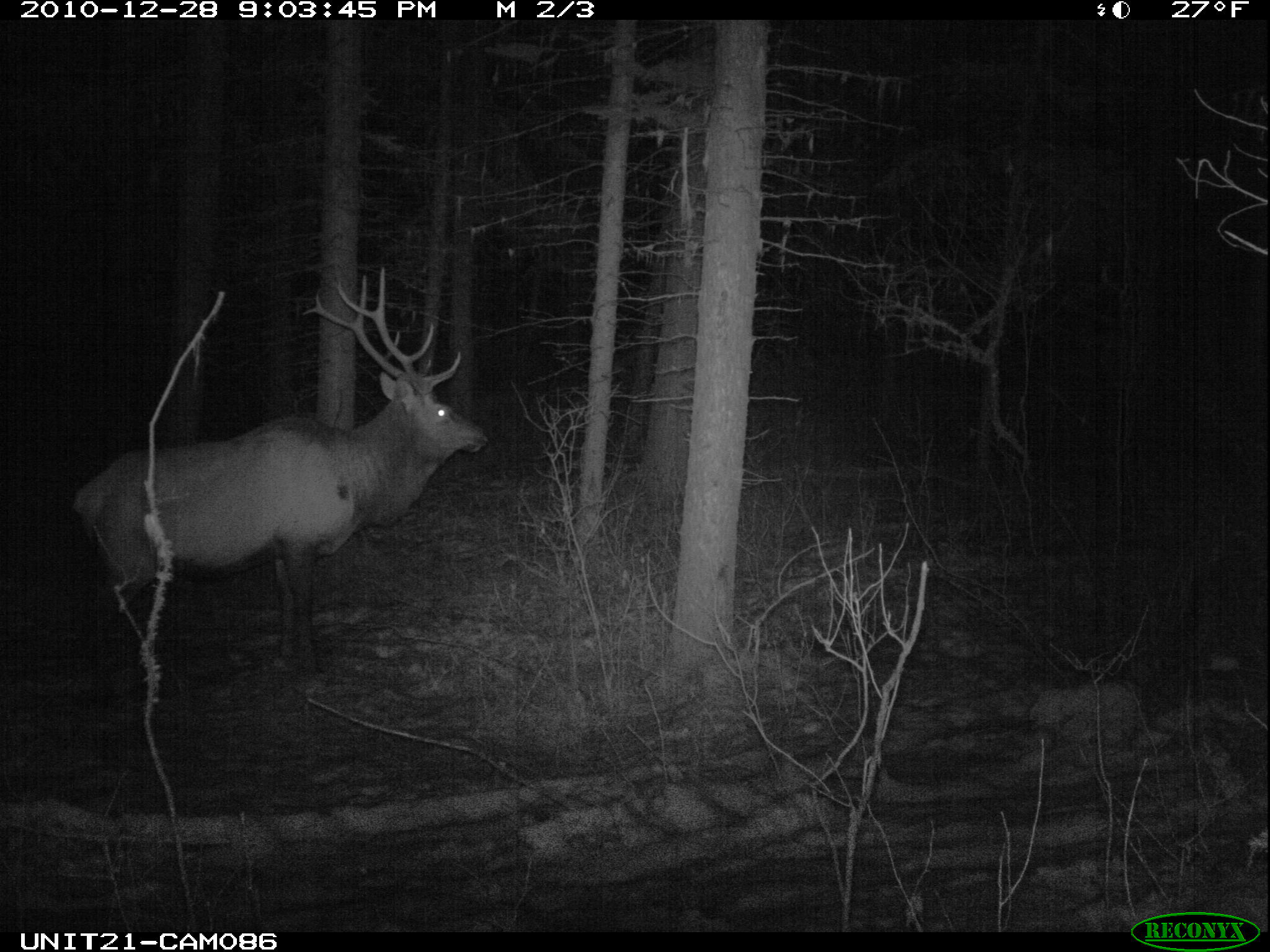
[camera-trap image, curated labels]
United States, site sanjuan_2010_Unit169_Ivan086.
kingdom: Animalia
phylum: Chordata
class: Mammalia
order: Artiodactyla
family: Cervidae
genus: Cervus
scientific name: Cervus elaphus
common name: red deer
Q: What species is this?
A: Cervus elaphus (red deer).